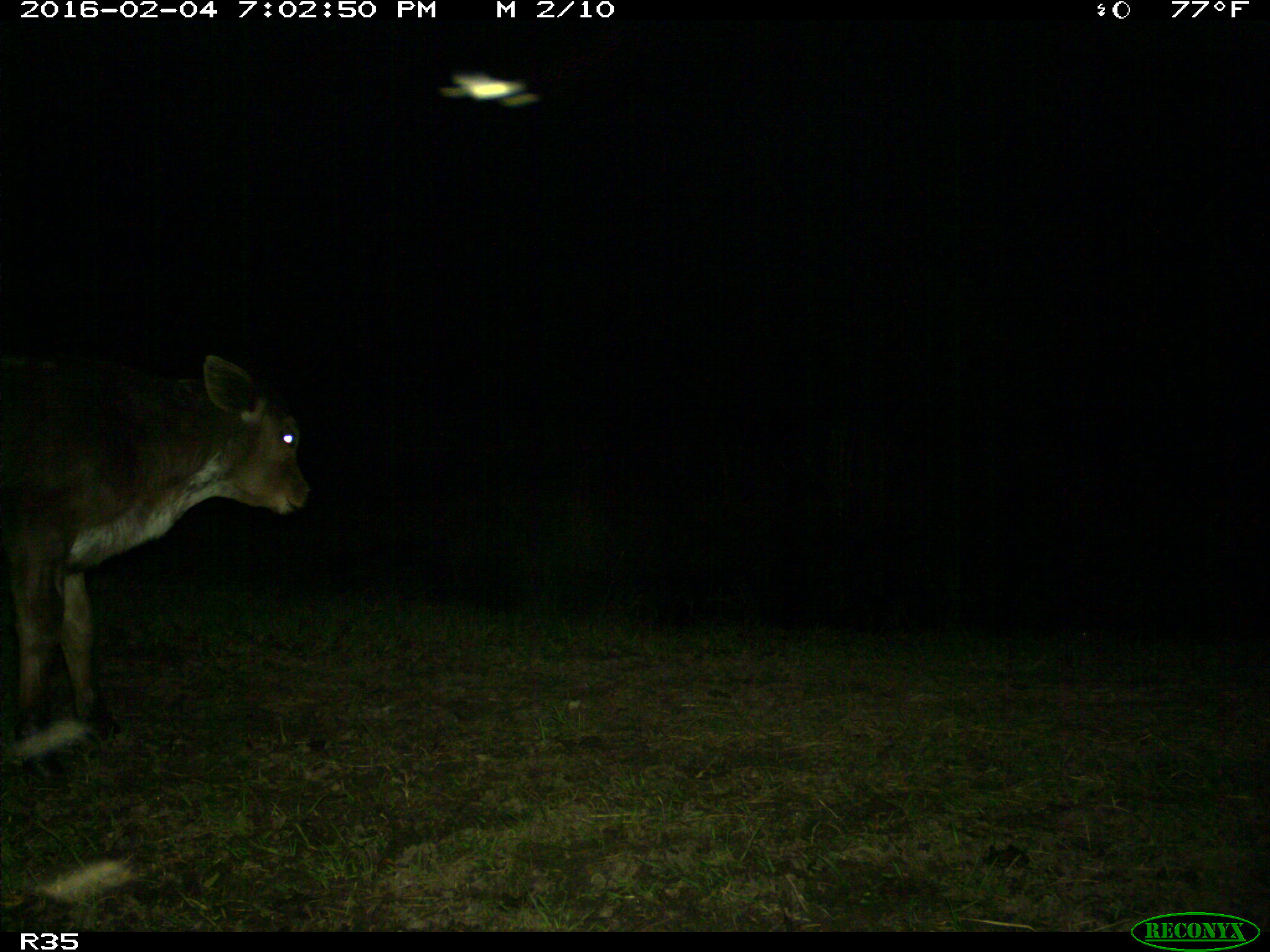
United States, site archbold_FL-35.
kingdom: Animalia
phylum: Chordata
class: Mammalia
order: Artiodactyla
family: Bovidae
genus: Bos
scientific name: Bos taurus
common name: domestic cow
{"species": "Bos taurus (domestic cow)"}